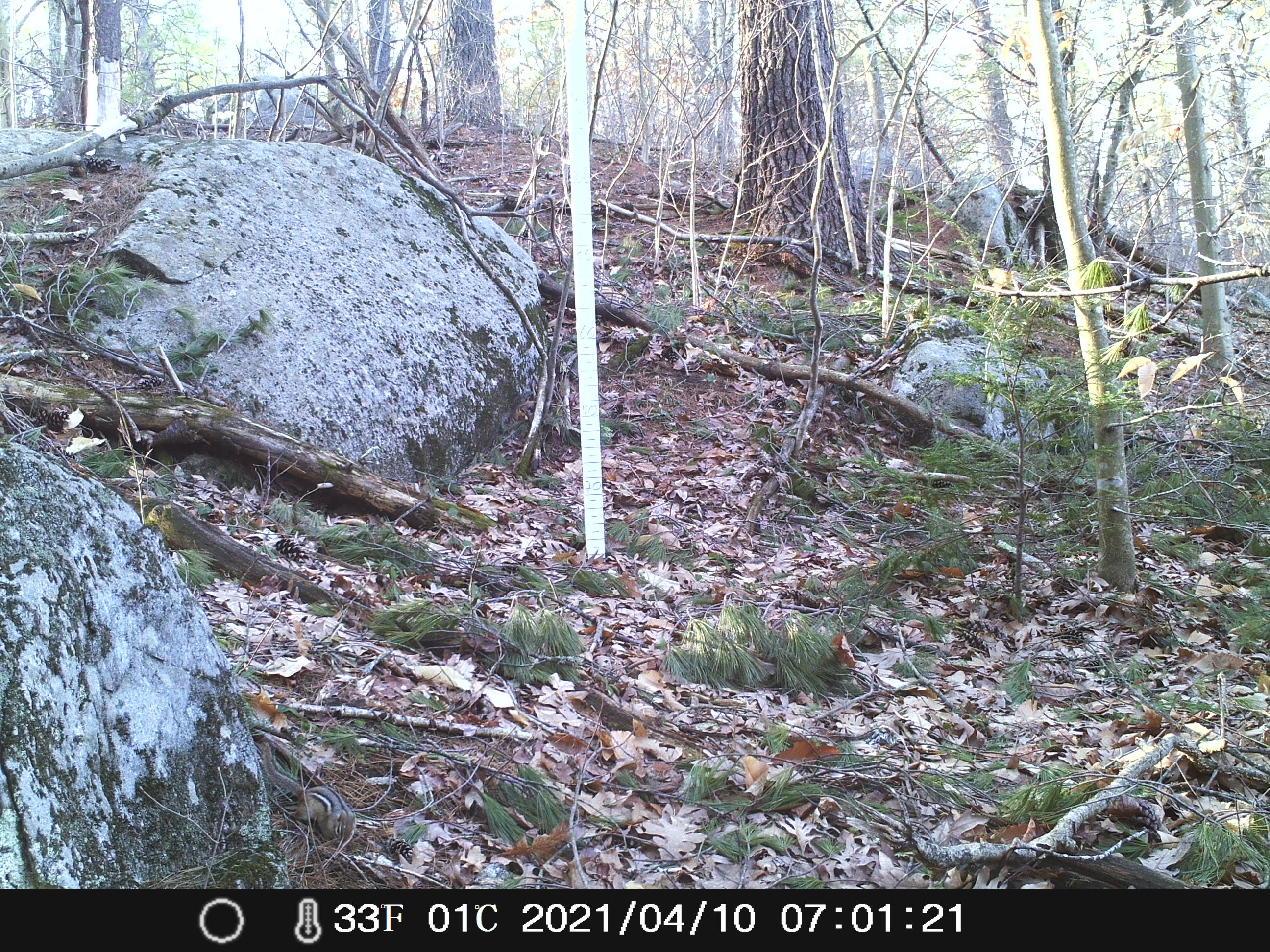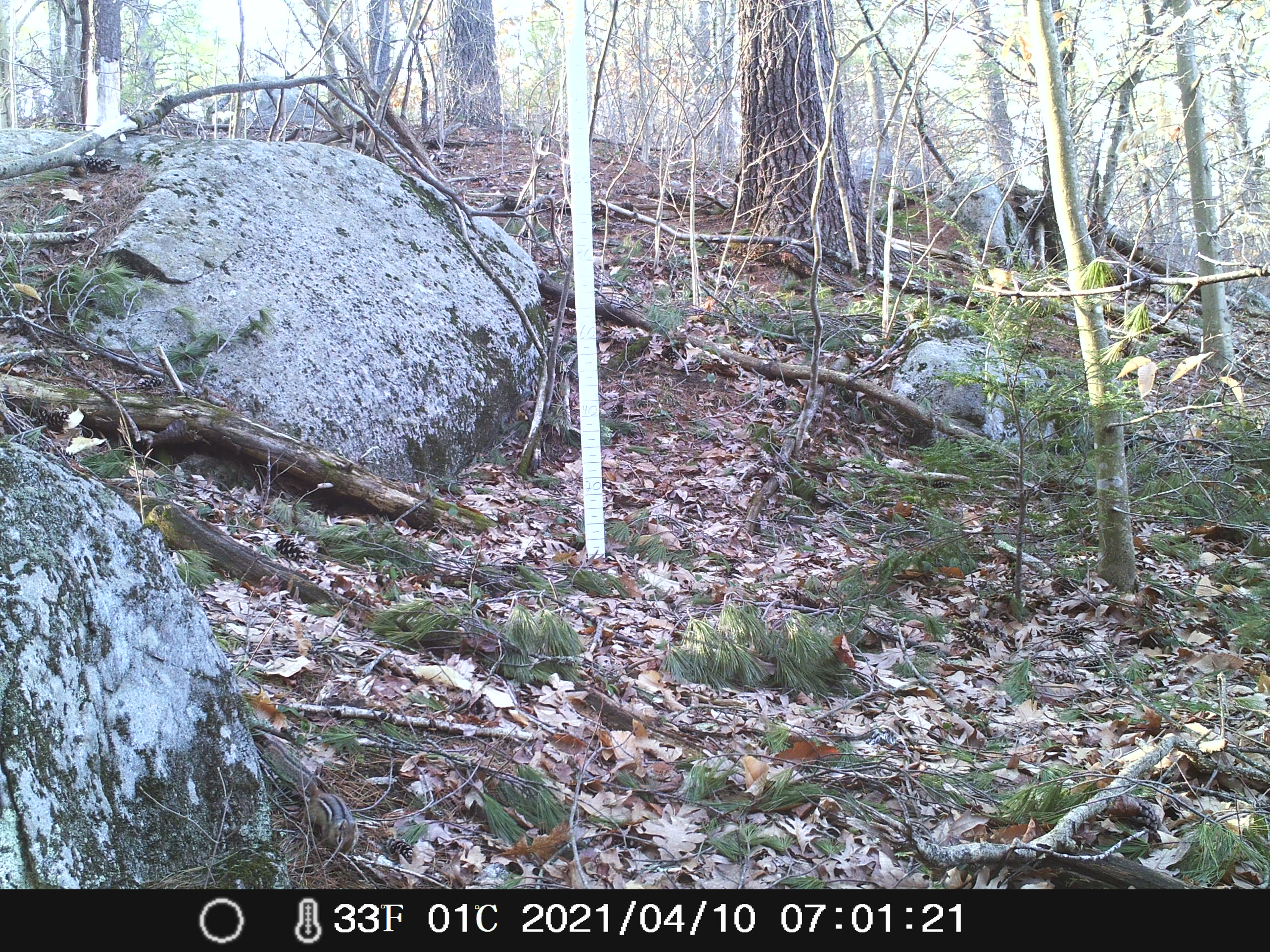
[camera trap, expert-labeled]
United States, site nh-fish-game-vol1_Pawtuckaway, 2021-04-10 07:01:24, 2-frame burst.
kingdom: Animalia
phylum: Chordata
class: Mammalia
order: Rodentia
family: Sciuridae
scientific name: Tamiini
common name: chipmunk